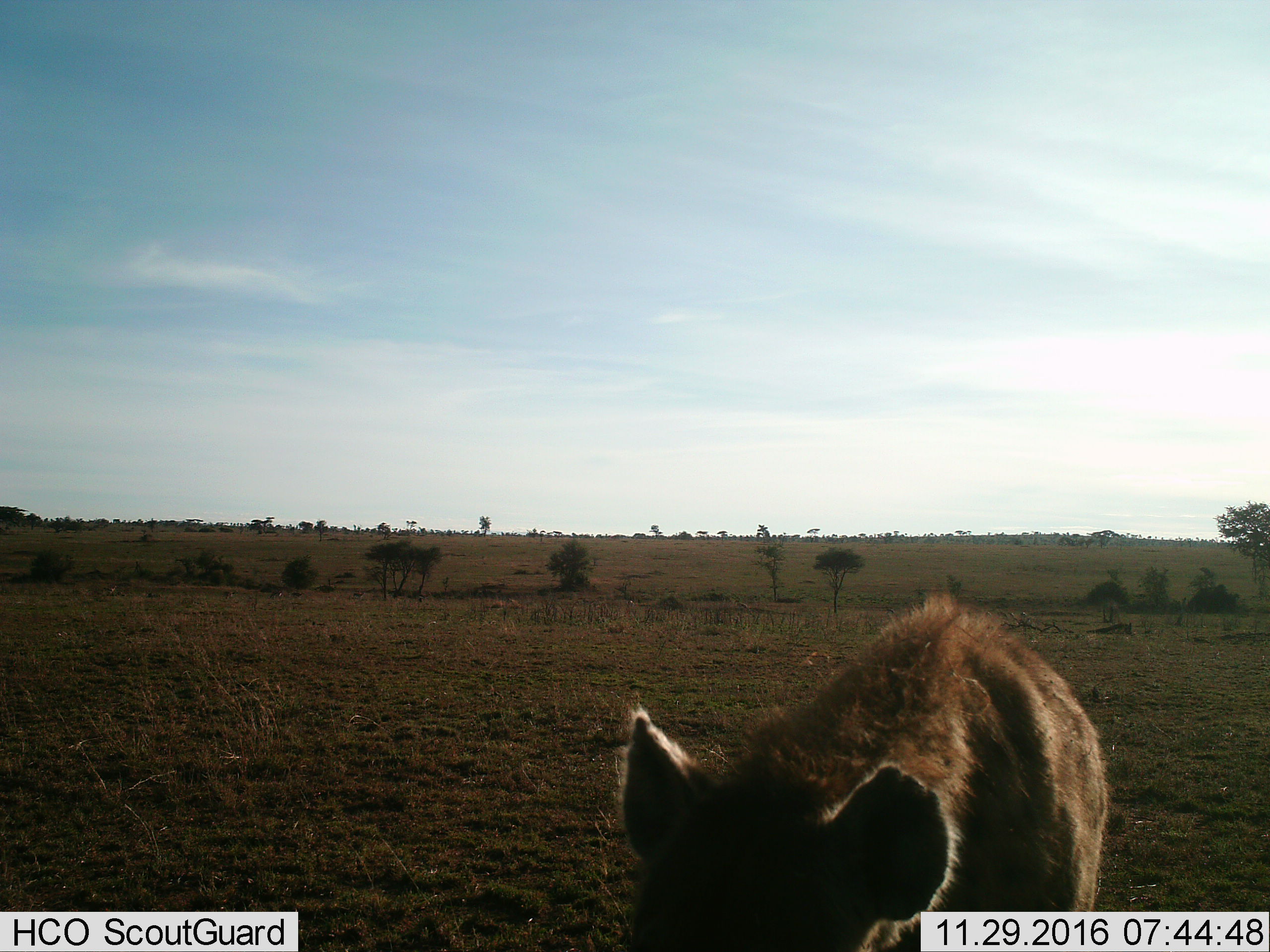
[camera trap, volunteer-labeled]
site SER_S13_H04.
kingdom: Animalia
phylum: Chordata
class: Mammalia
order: Carnivora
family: Hyaenidae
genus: Crocuta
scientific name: Crocuta crocuta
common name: spotted hyena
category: hyenaspotted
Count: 1.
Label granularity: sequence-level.